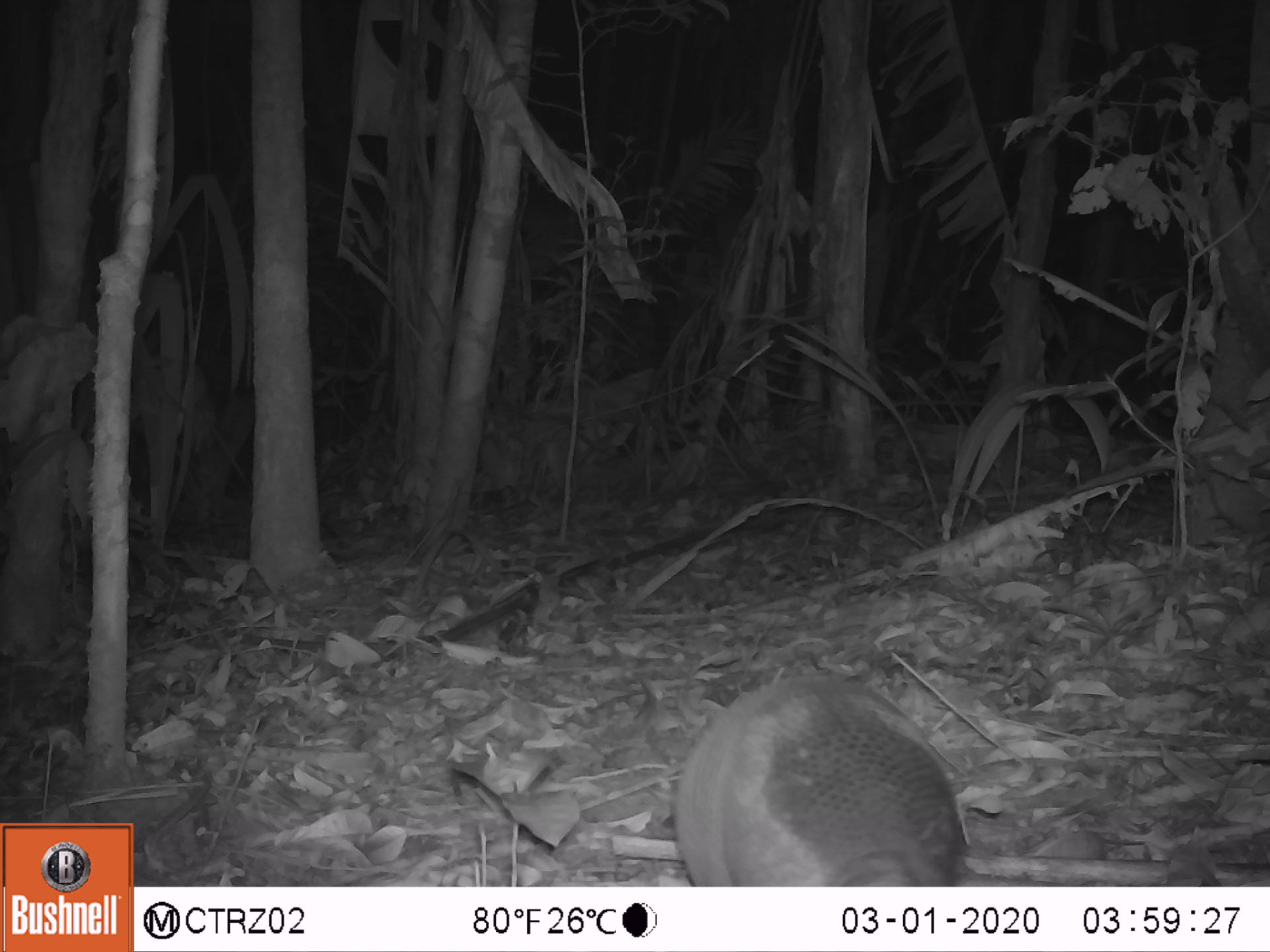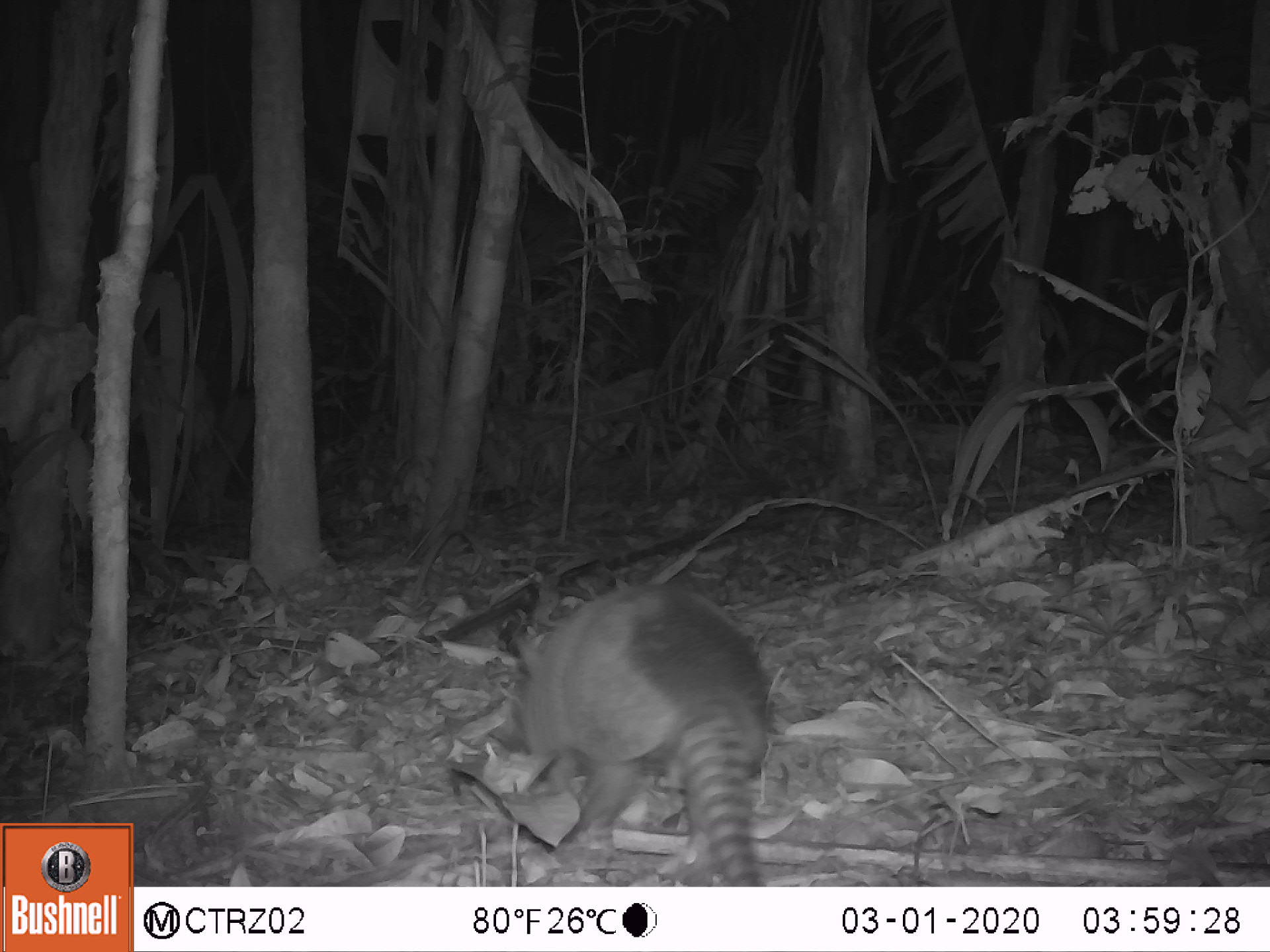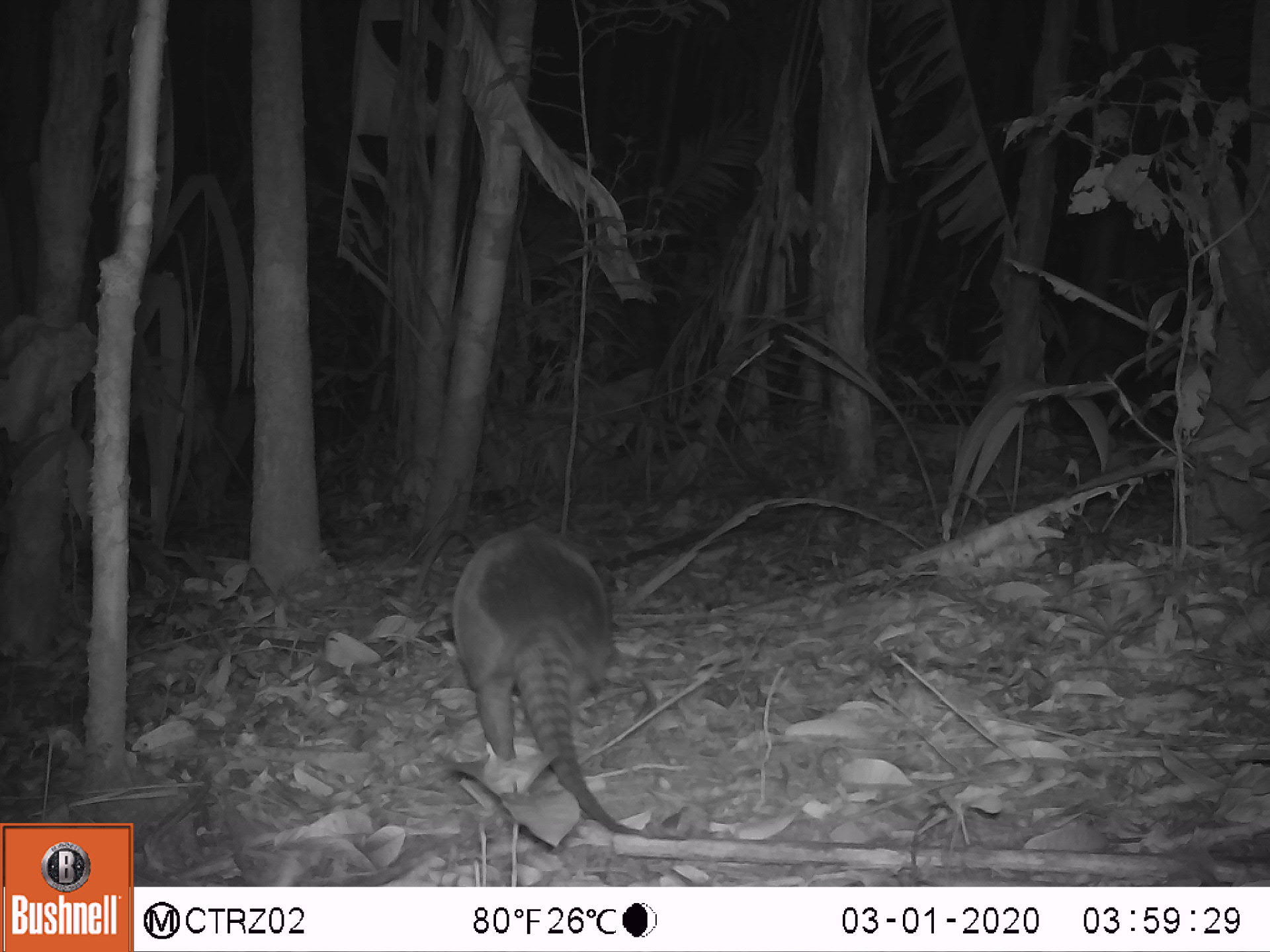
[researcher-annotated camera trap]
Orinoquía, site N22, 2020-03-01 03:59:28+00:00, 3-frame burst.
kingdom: Animalia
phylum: Chordata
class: Mammalia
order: Cingulata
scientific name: Cingulata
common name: armadillo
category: unknown armadillo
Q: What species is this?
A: Unknown armadillo (armadillo) (Cingulata).